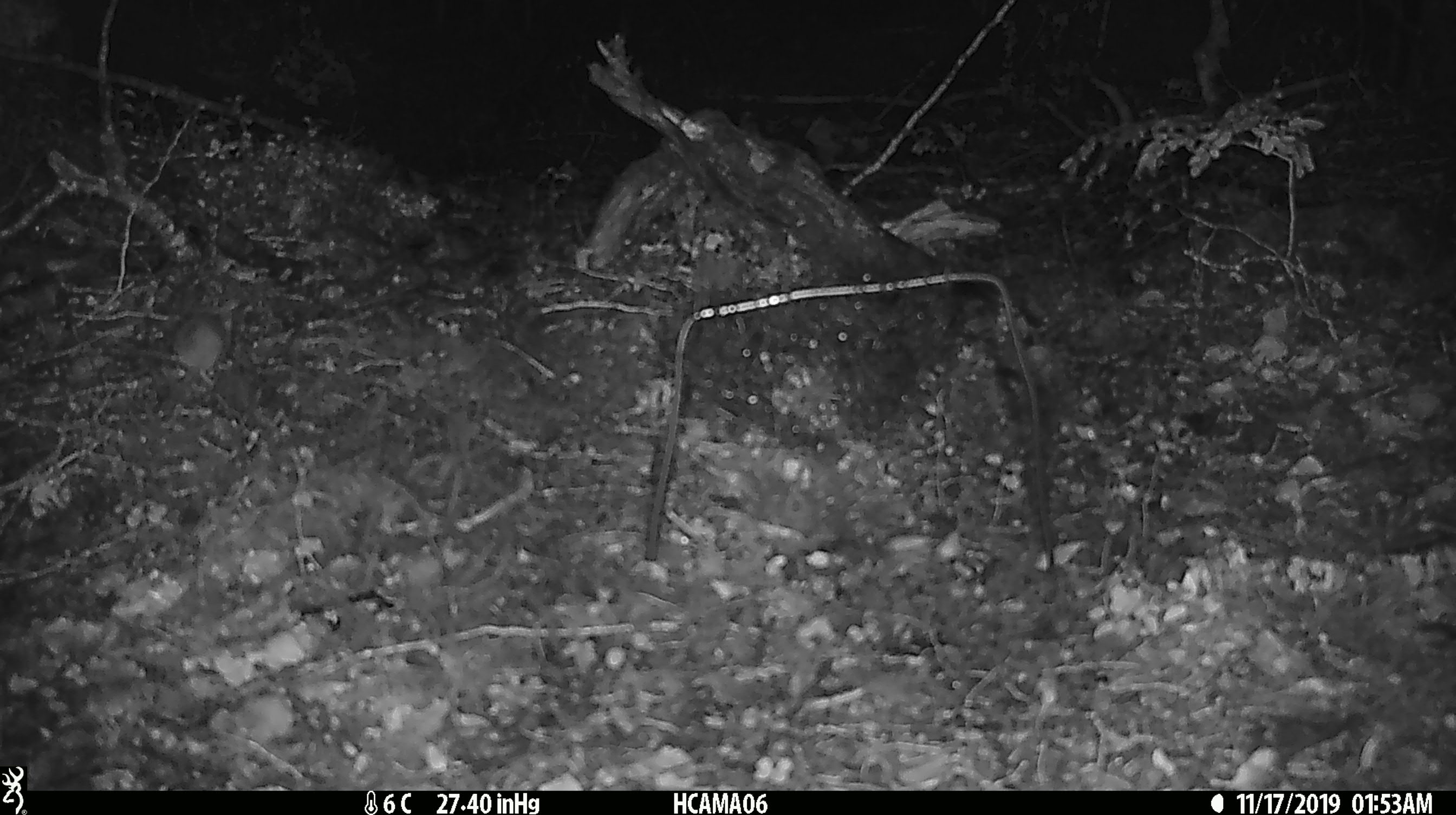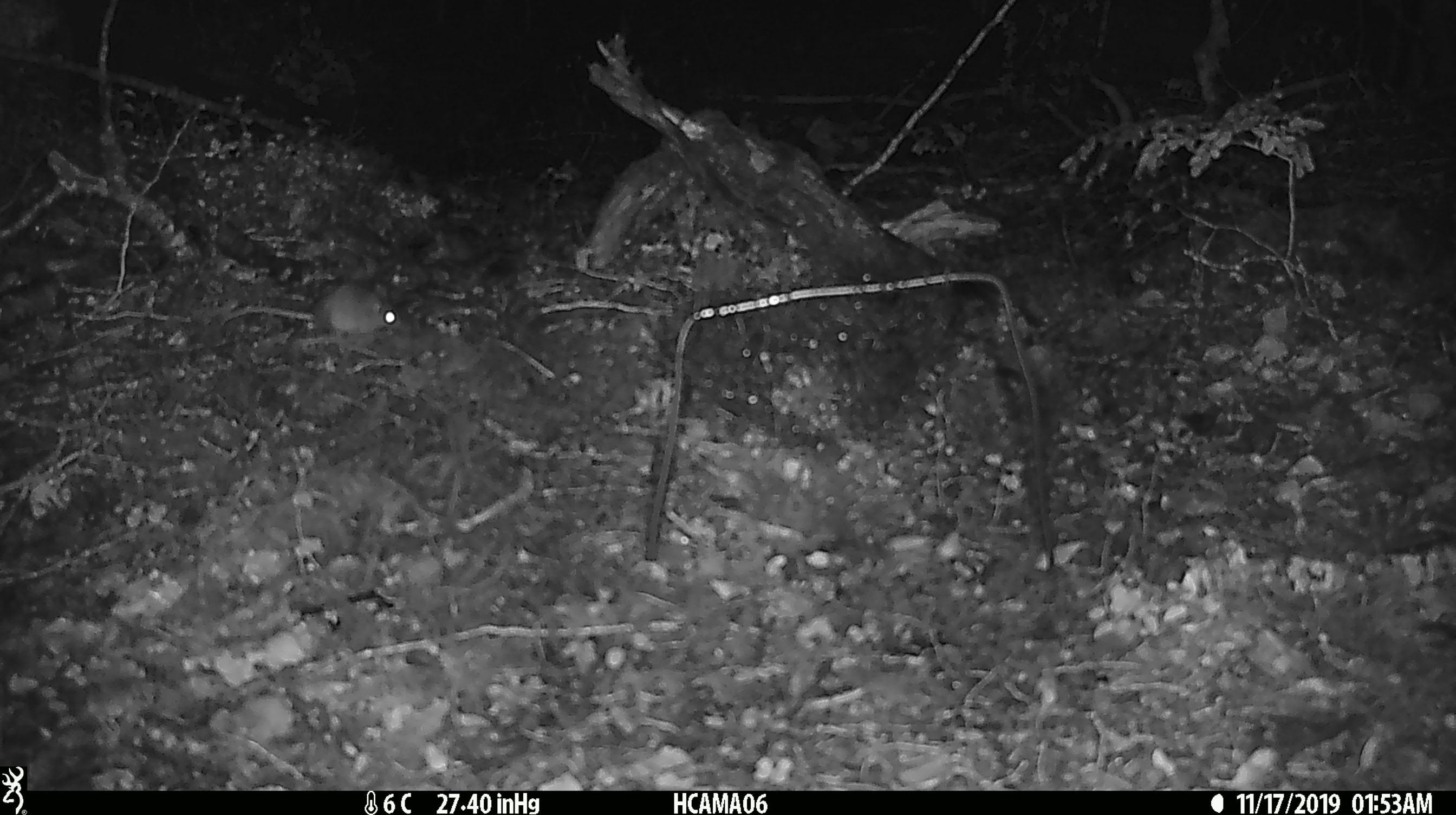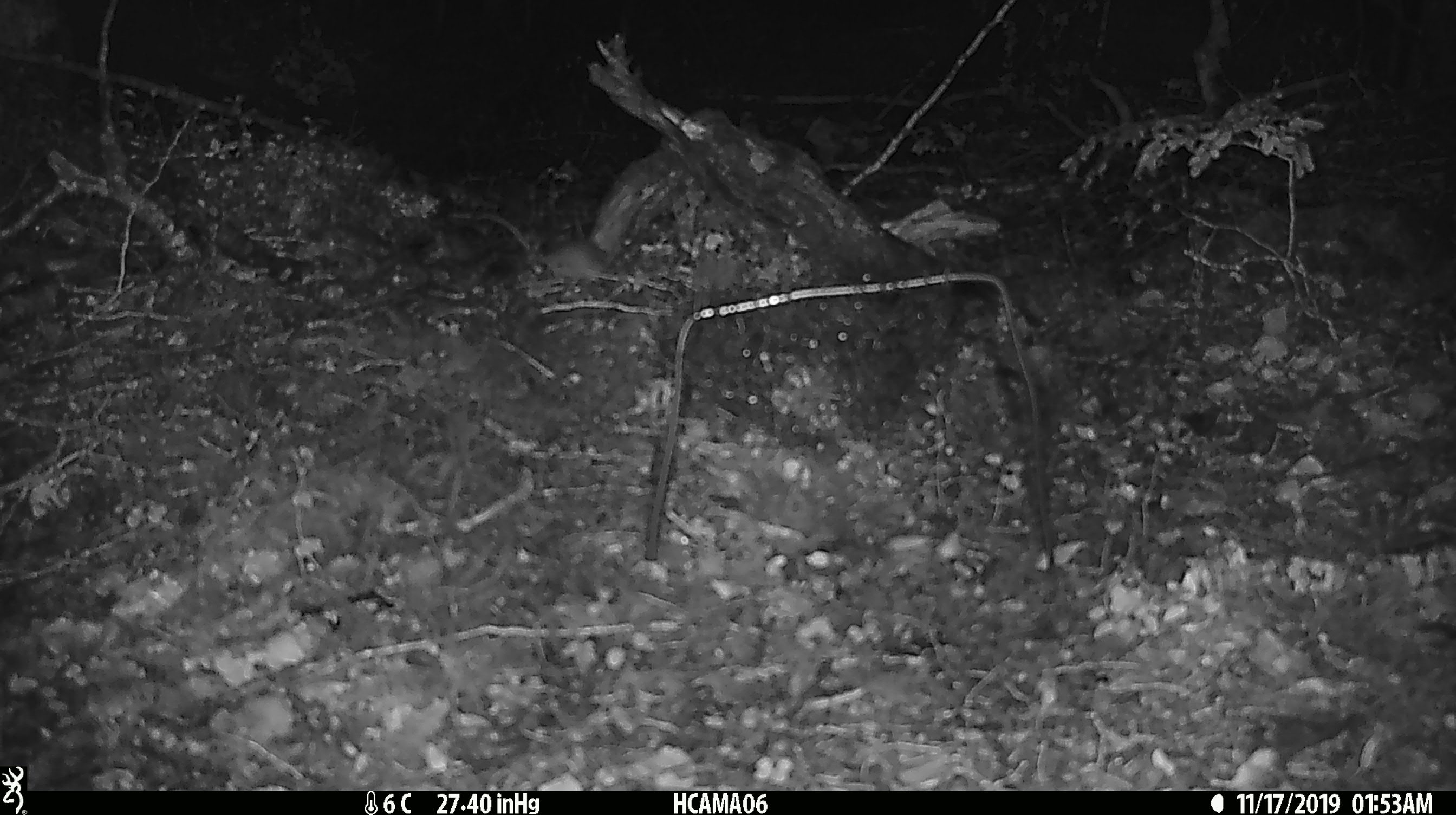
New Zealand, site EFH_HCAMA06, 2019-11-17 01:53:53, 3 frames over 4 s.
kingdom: Animalia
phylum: Chordata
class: Mammalia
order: Rodentia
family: Muridae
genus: Mus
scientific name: Mus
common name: mouse